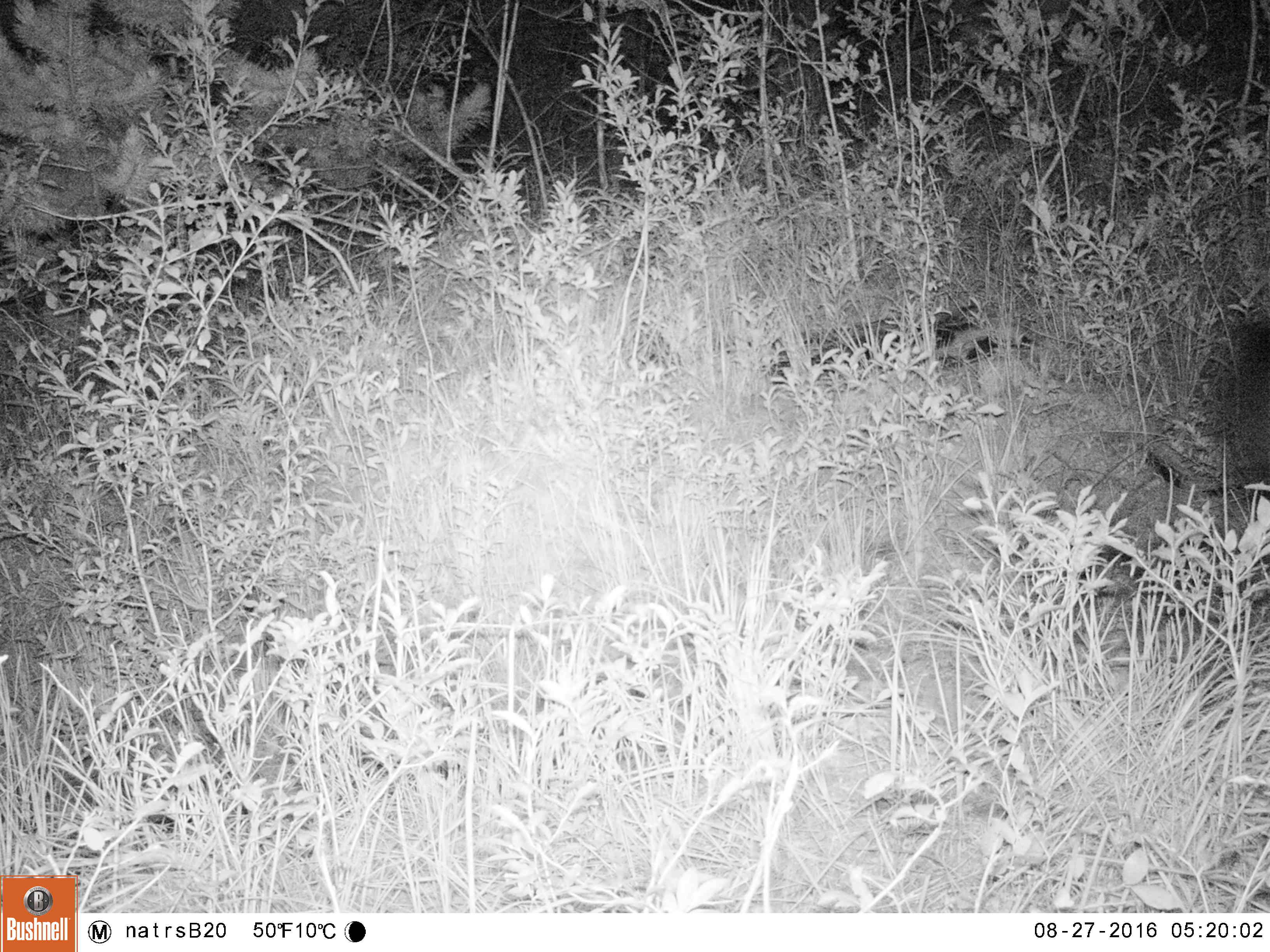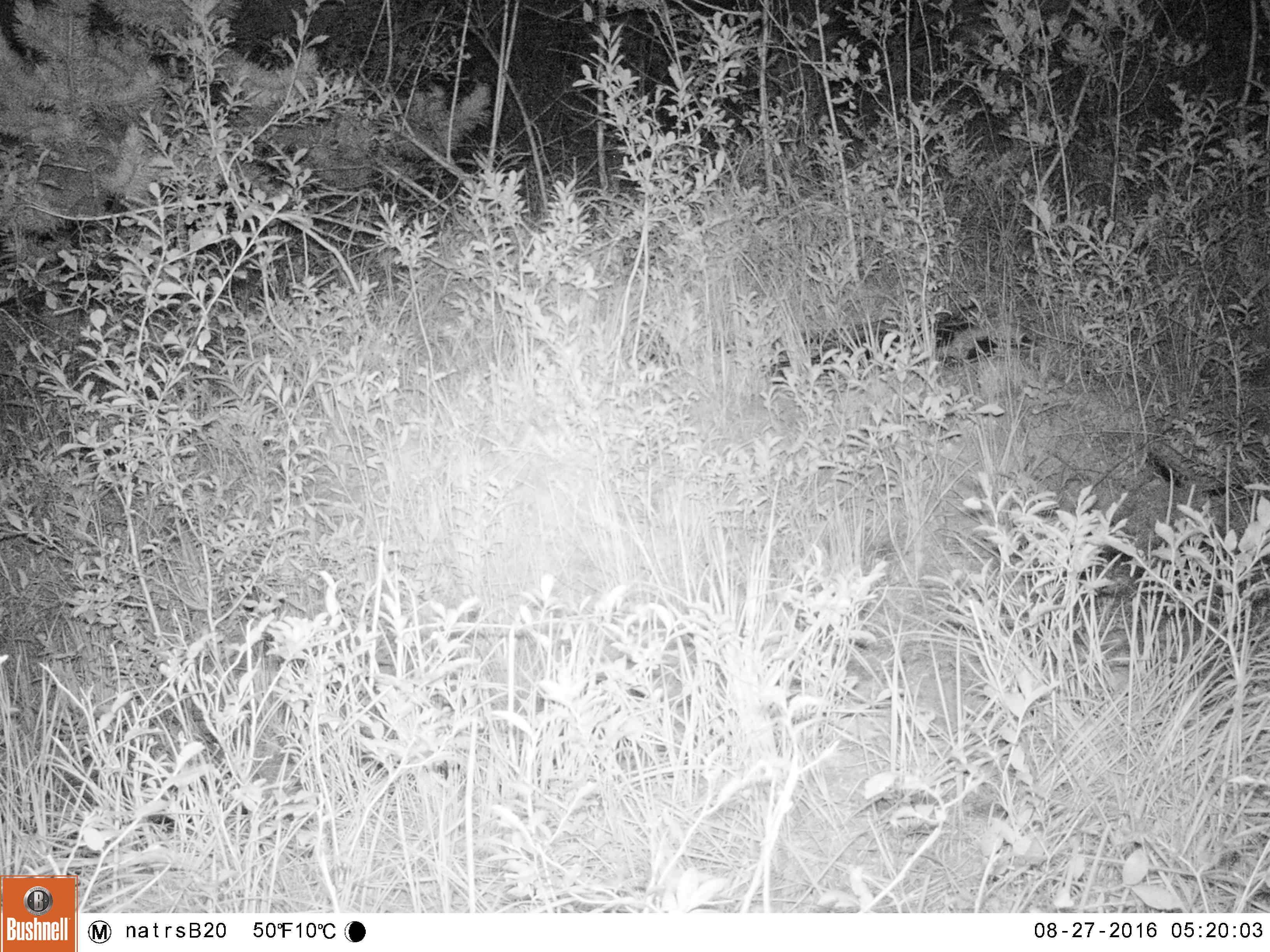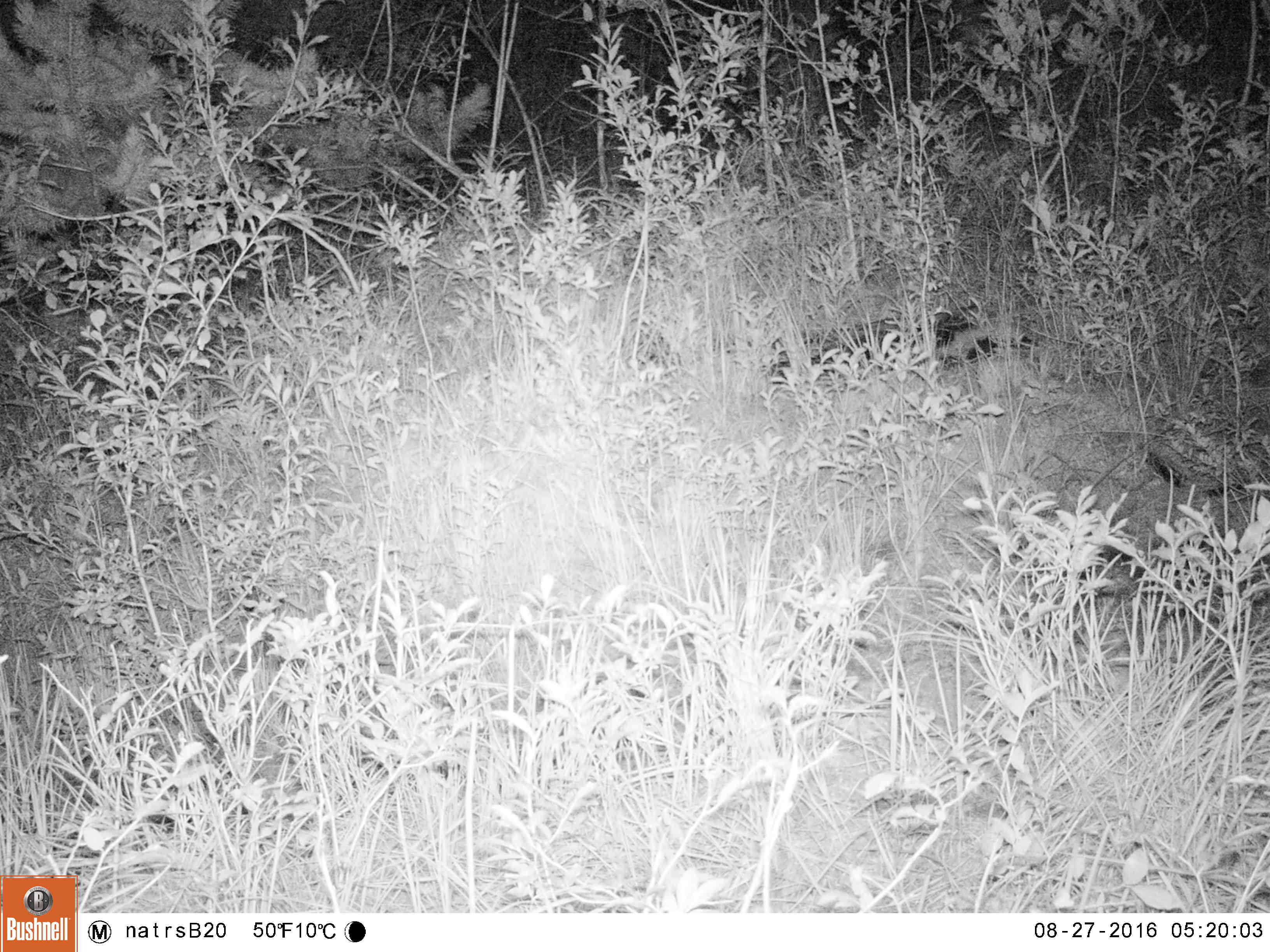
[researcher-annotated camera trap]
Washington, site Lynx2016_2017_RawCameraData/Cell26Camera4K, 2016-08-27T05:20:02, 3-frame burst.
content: unidentified animal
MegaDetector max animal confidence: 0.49